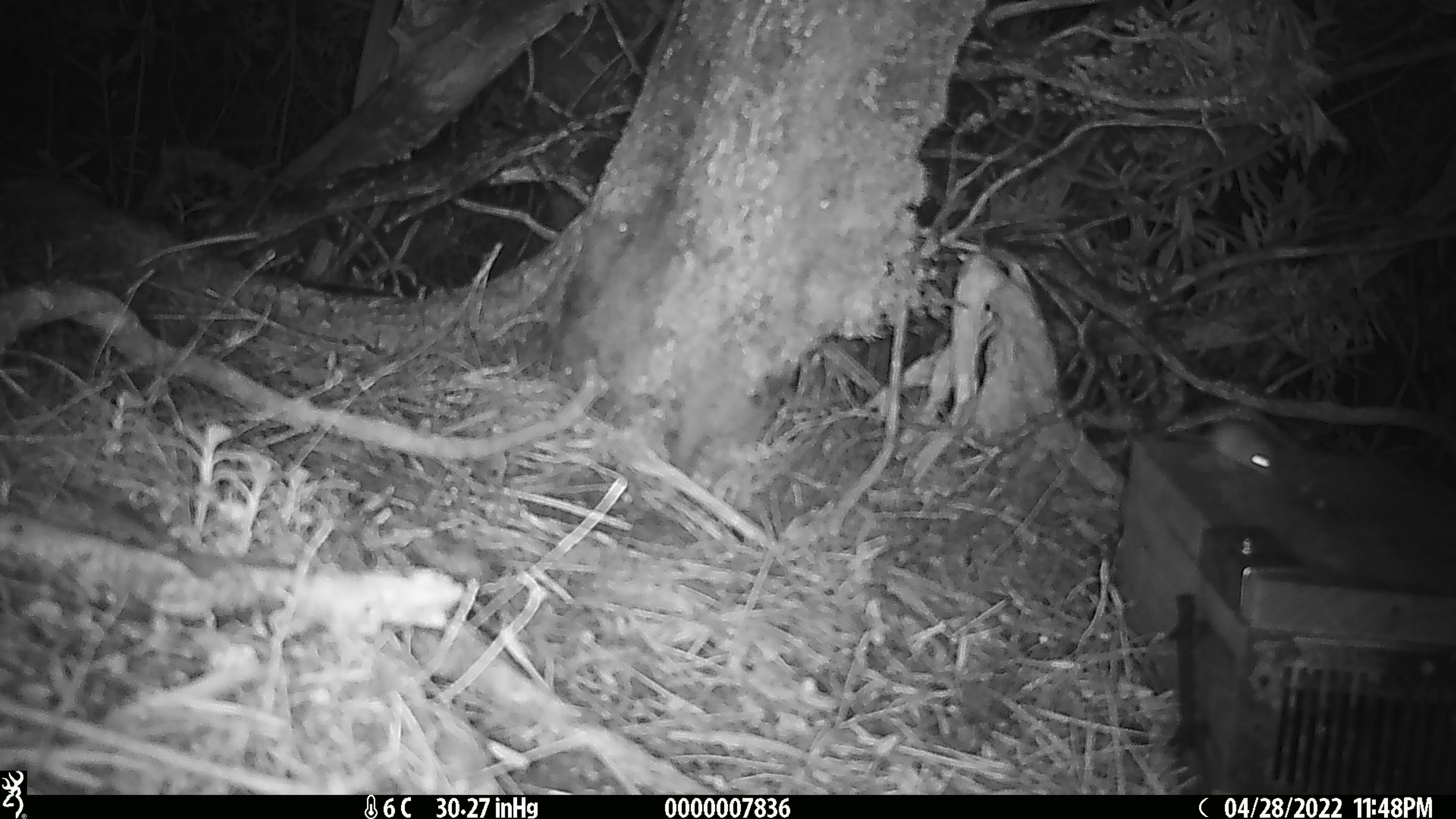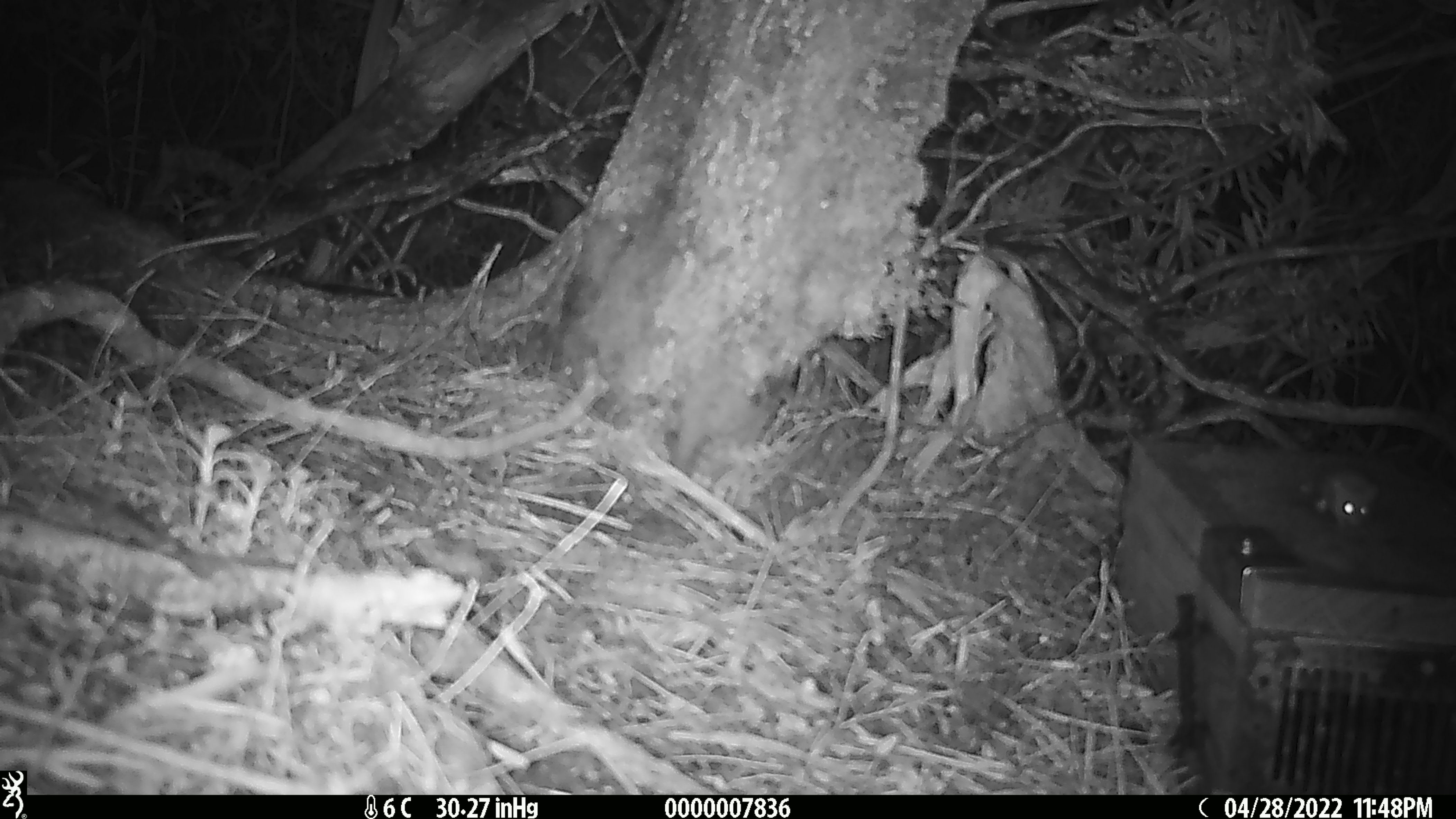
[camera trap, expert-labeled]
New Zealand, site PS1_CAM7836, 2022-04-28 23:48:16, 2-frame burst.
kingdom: Animalia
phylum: Chordata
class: Mammalia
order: Rodentia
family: Muridae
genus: Mus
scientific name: Mus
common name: mouse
Mouse (Mus).